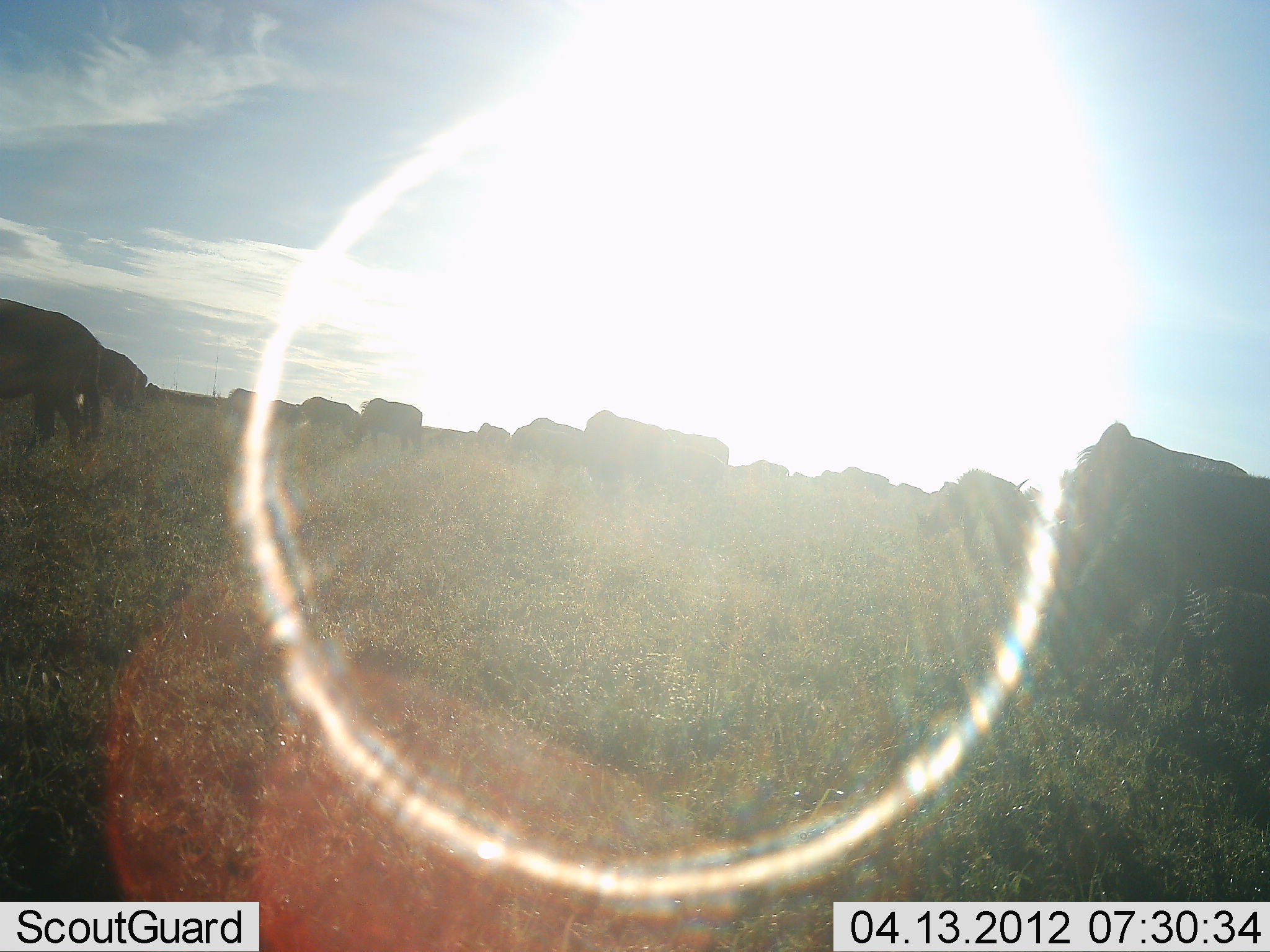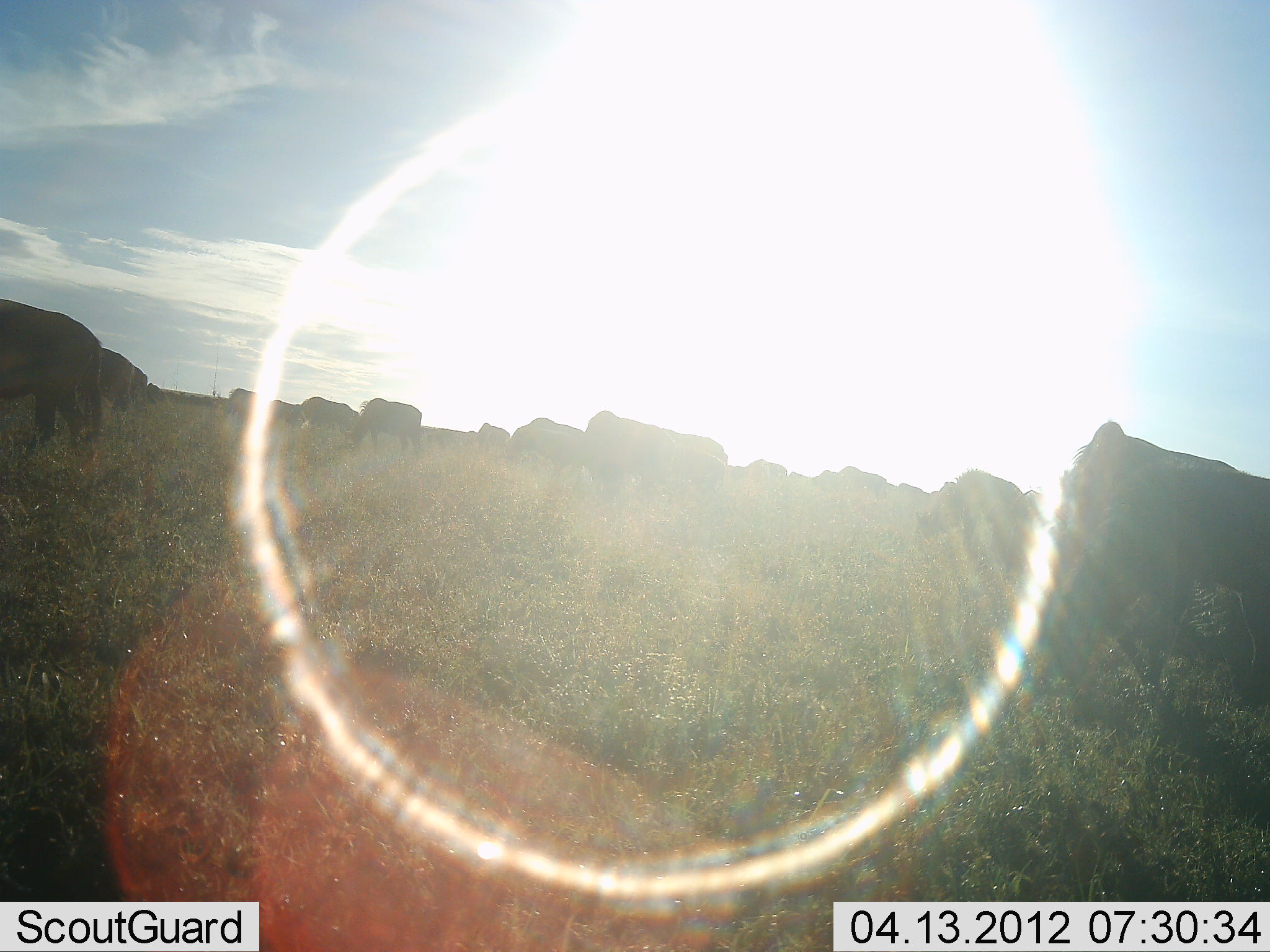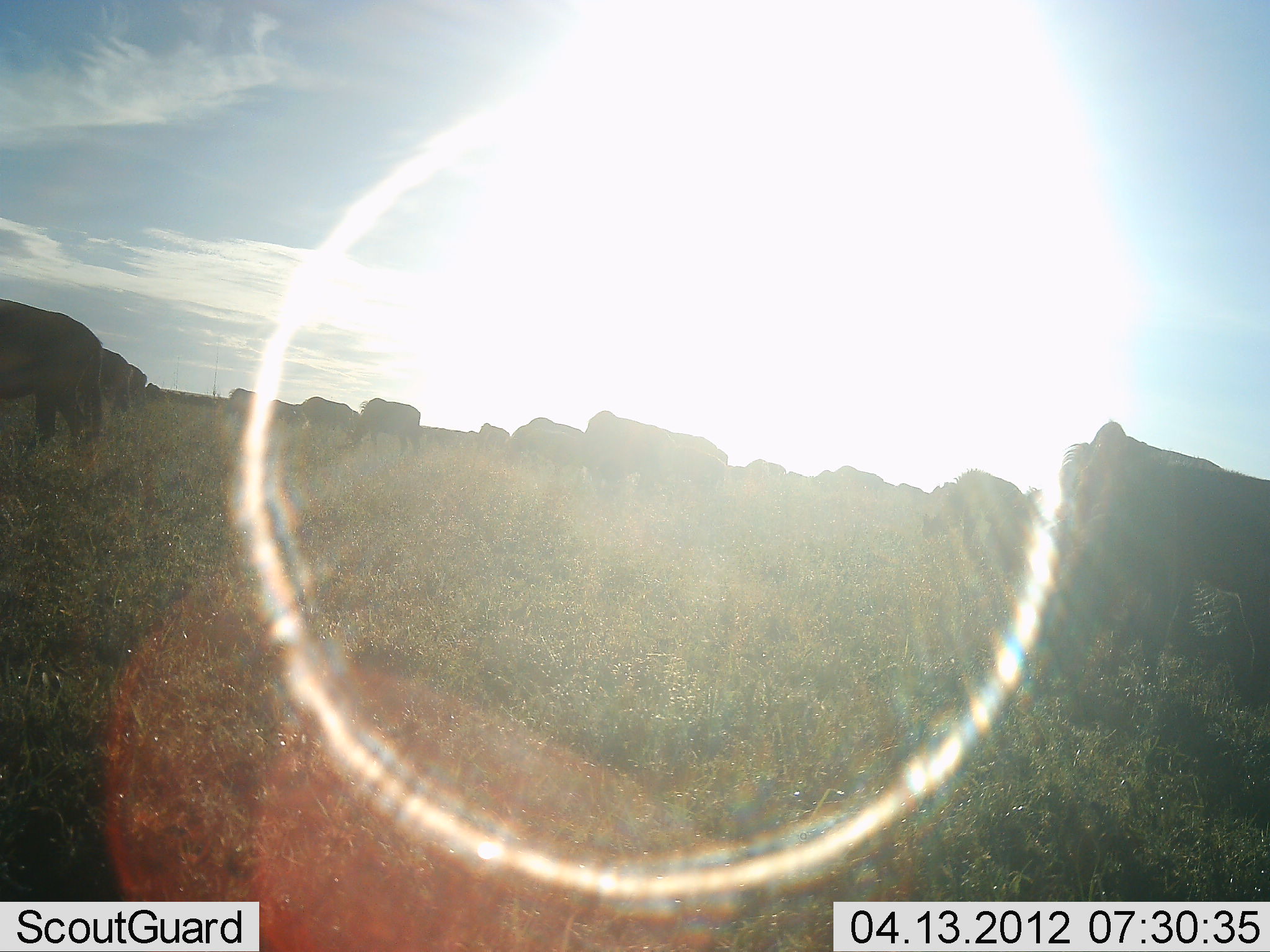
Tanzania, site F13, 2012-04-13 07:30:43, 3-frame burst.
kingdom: Animalia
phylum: Chordata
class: Mammalia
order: Artiodactyla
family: Bovidae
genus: Connochaetes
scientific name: Connochaetes taurinus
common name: blue wildebeest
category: wildebeest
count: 11-50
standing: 52%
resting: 0%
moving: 17%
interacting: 0%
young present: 4%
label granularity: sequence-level